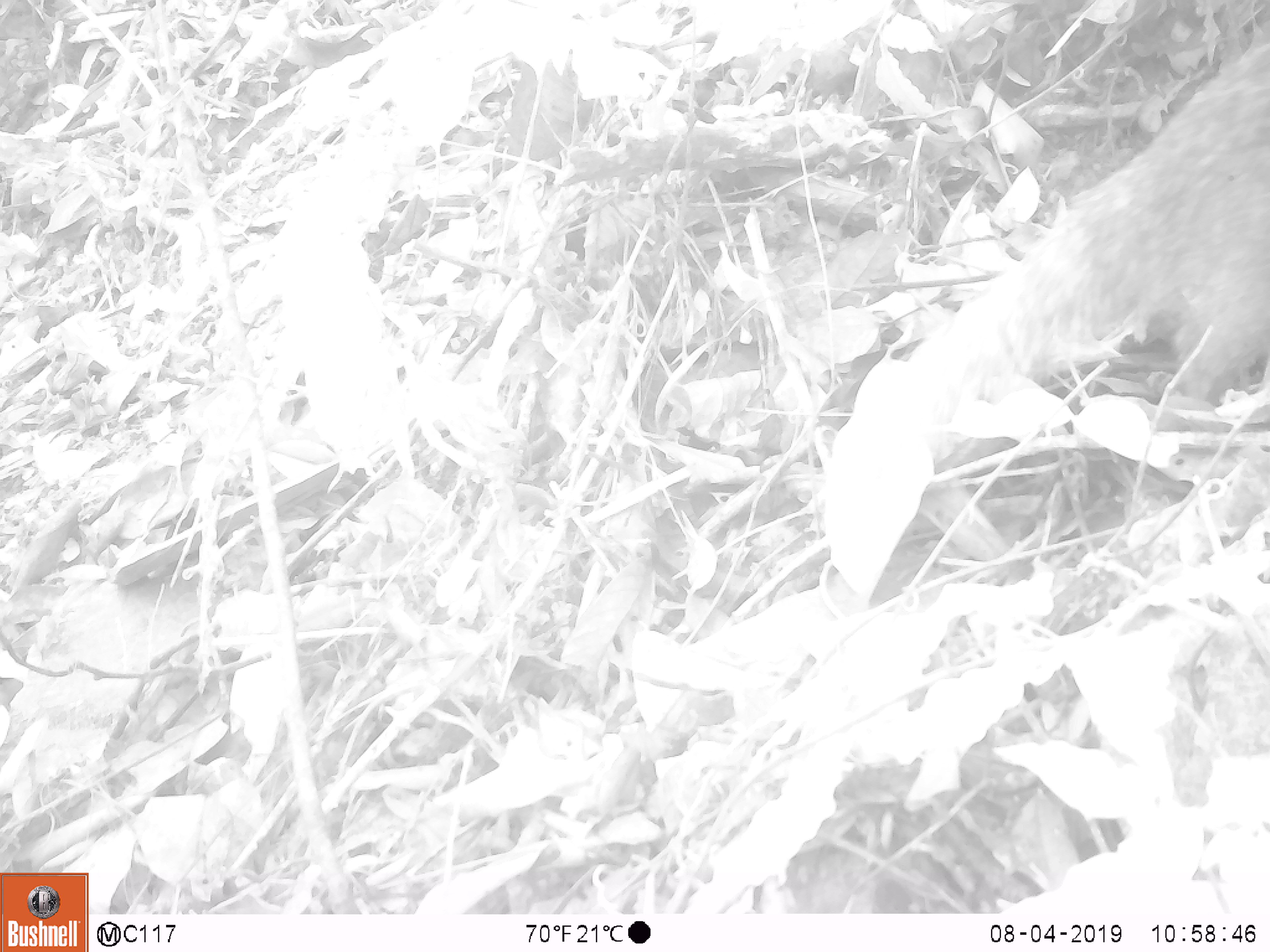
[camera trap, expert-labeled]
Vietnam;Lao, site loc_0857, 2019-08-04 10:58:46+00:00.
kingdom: Animalia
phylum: Chordata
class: Mammalia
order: Carnivora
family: Herpestidae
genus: Urva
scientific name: Urva urva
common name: crab-eating mongoose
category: crab eating mongoose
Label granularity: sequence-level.